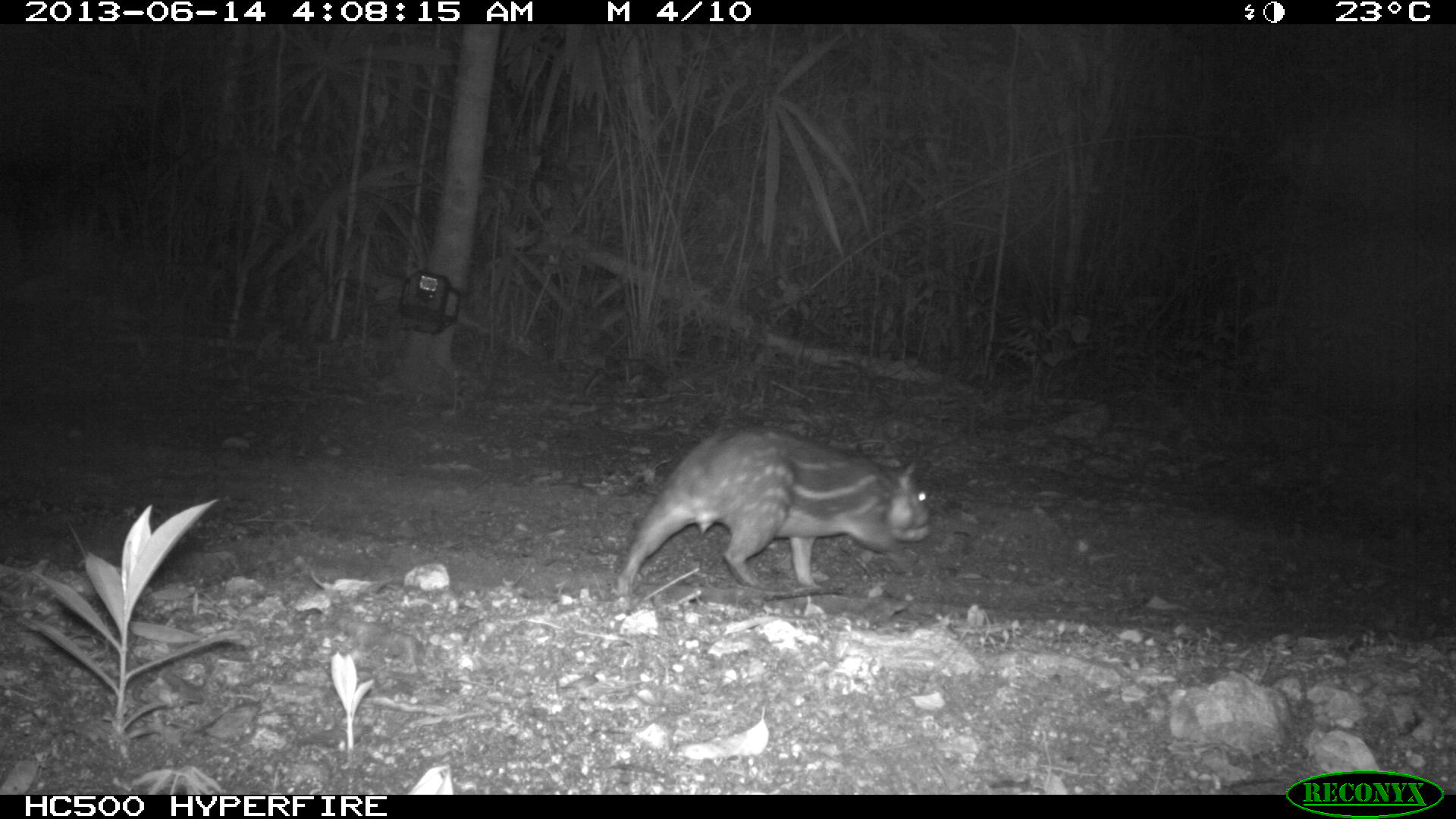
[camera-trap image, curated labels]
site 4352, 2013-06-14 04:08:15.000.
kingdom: Animalia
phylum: Chordata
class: Mammalia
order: Rodentia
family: Cuniculidae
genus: Cuniculus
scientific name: Cuniculus paca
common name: lowland paca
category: agouti paca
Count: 1.